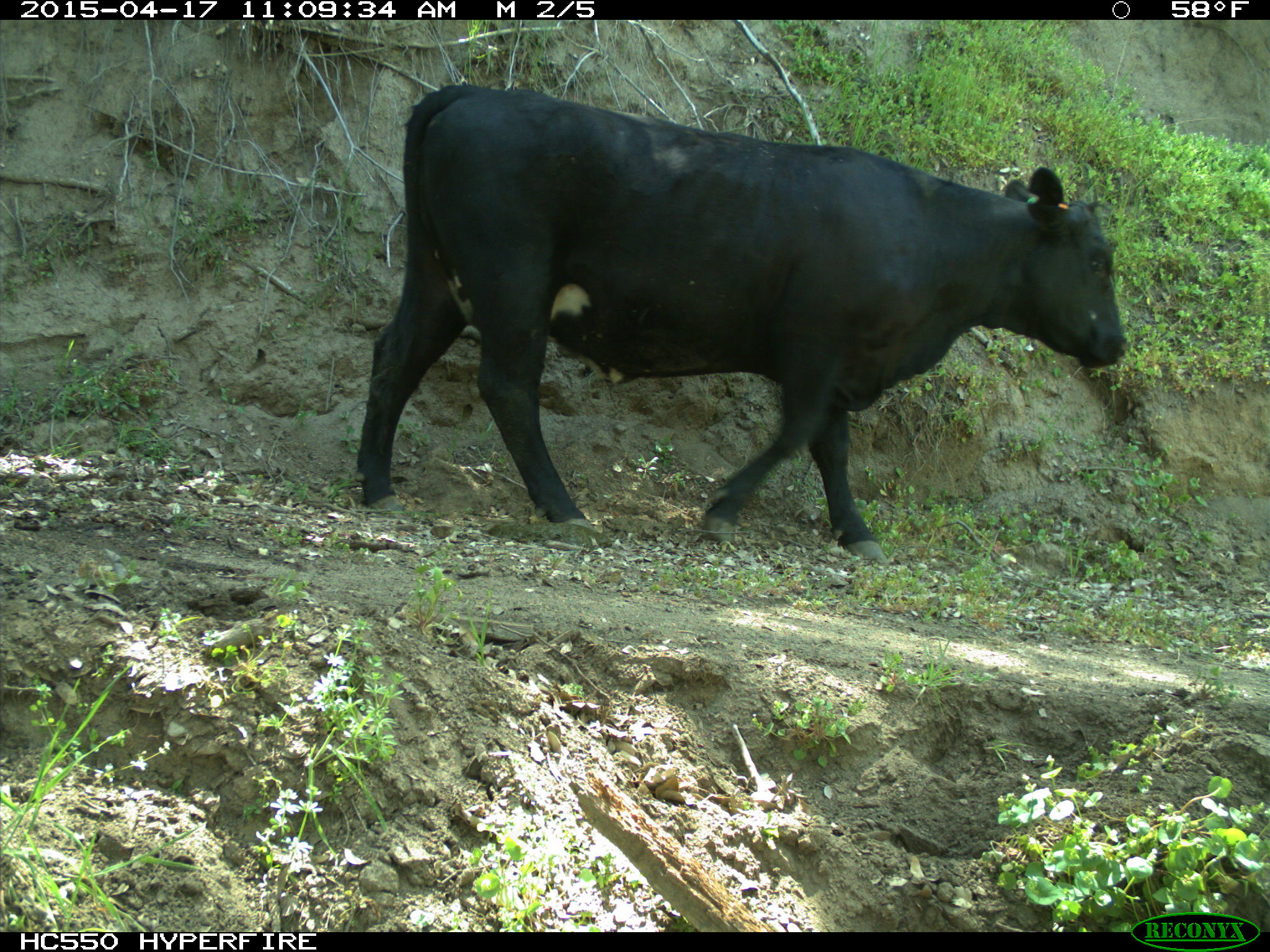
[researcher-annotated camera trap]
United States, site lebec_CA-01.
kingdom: Animalia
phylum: Chordata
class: Mammalia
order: Artiodactyla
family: Bovidae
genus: Bos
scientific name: Bos taurus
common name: domestic cow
Bos taurus (domestic cow).